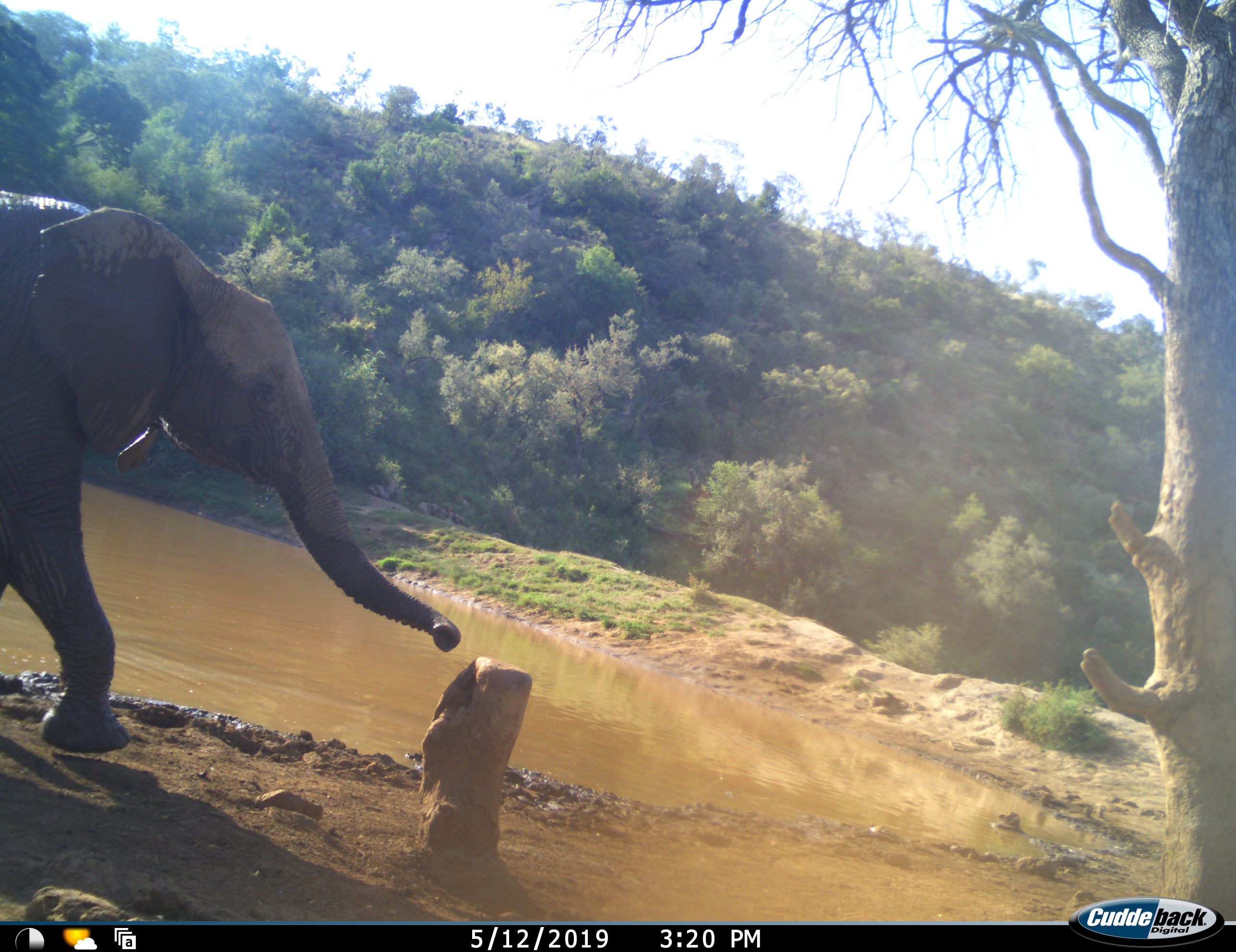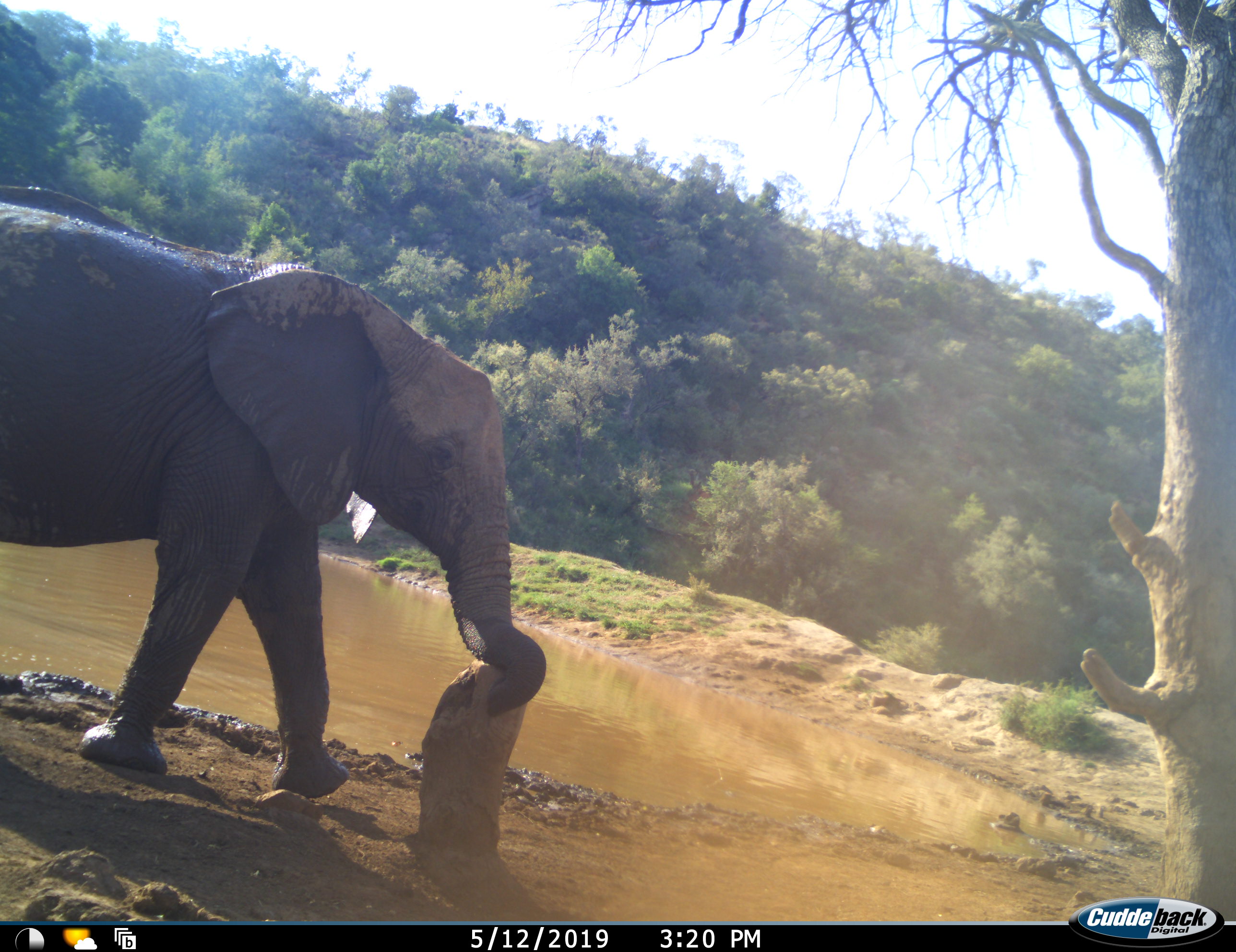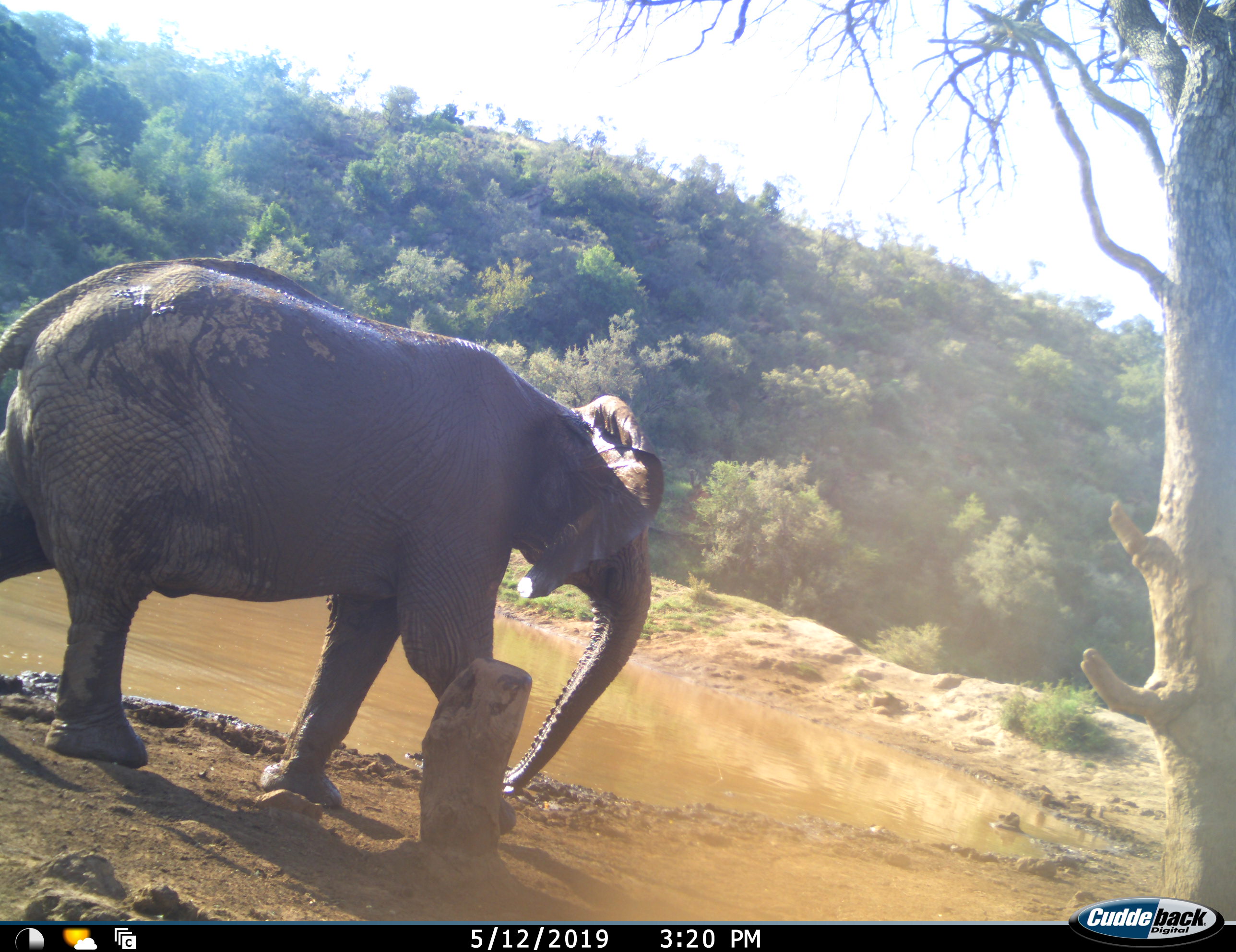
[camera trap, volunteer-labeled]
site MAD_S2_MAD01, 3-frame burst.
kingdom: Animalia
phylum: Chordata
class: Mammalia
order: Proboscidea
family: Elephantidae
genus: Loxodonta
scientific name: Loxodonta africana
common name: african bush elephant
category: elephant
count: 1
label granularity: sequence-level